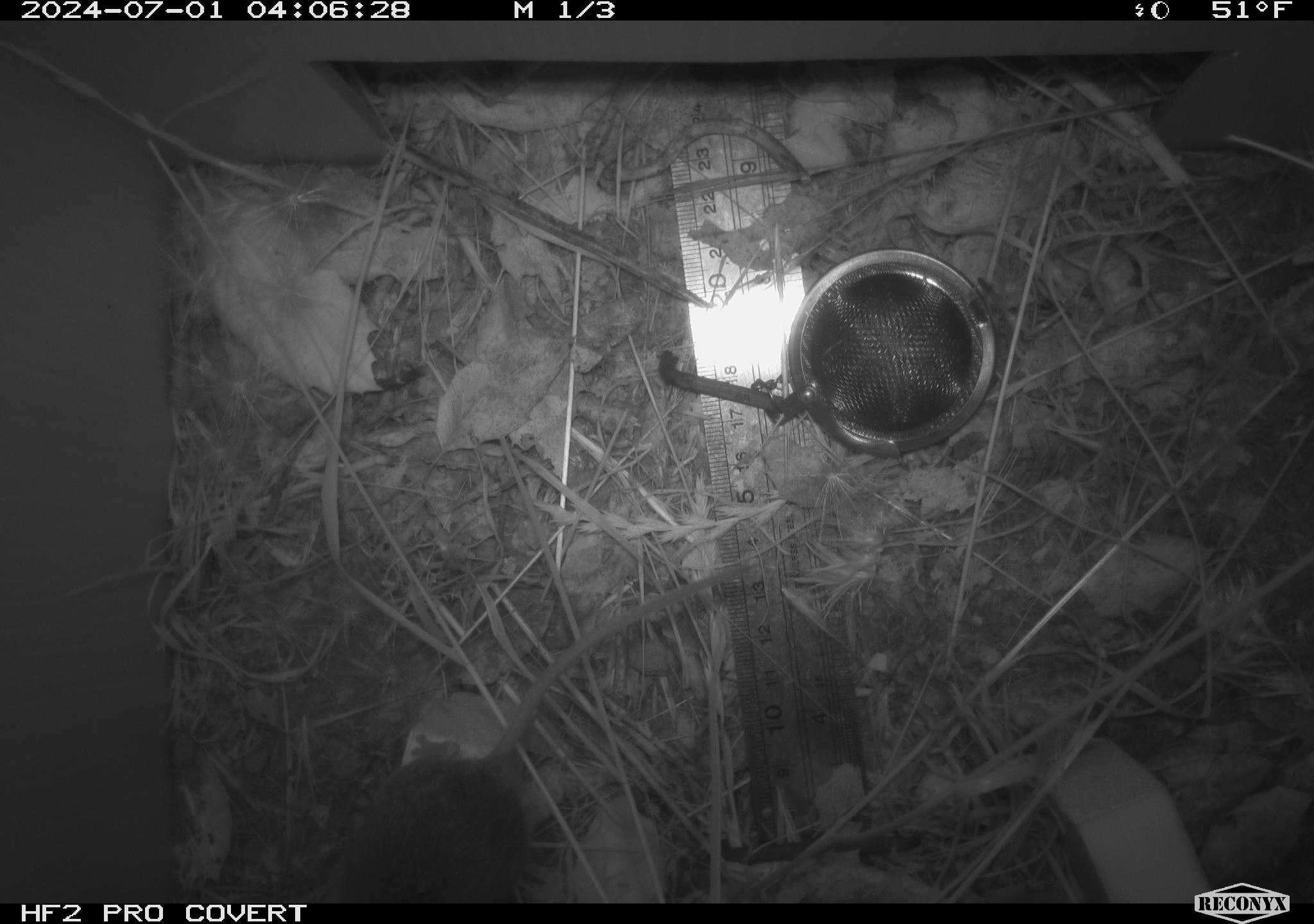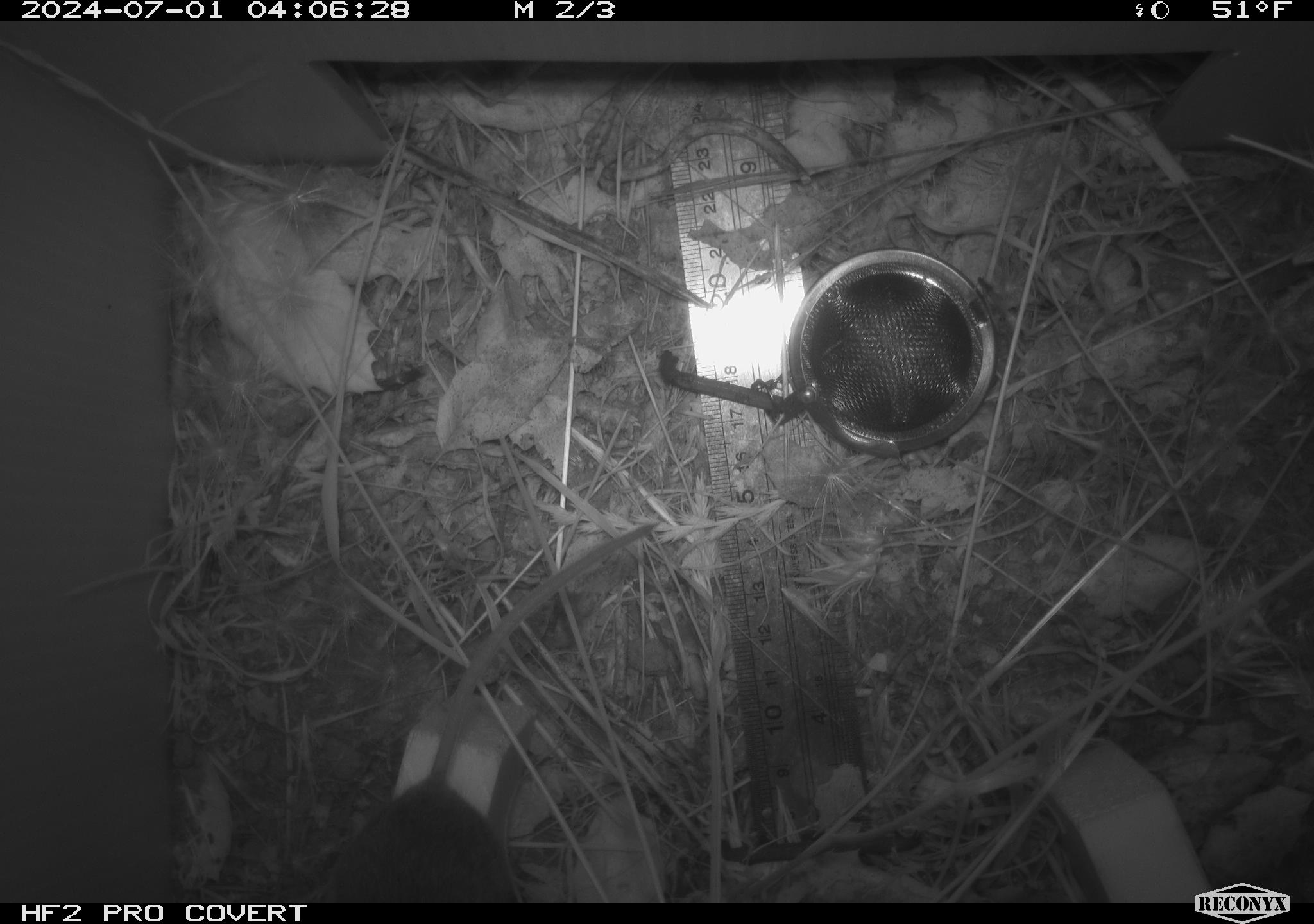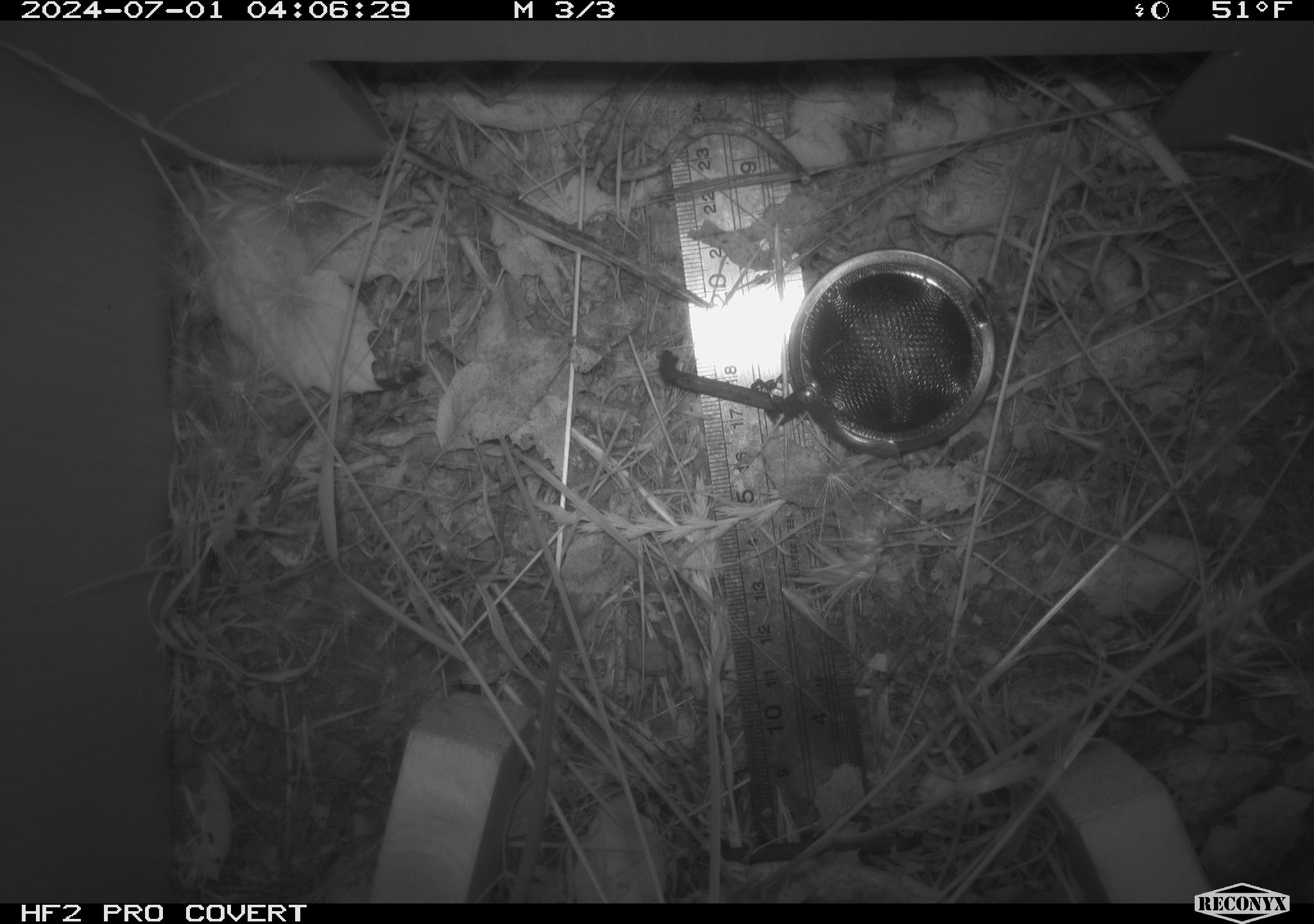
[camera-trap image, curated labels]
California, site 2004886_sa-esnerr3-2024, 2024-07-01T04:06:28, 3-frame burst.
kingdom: Animalia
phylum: Chordata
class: Mammalia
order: Rodentia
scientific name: Rodentia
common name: rodent